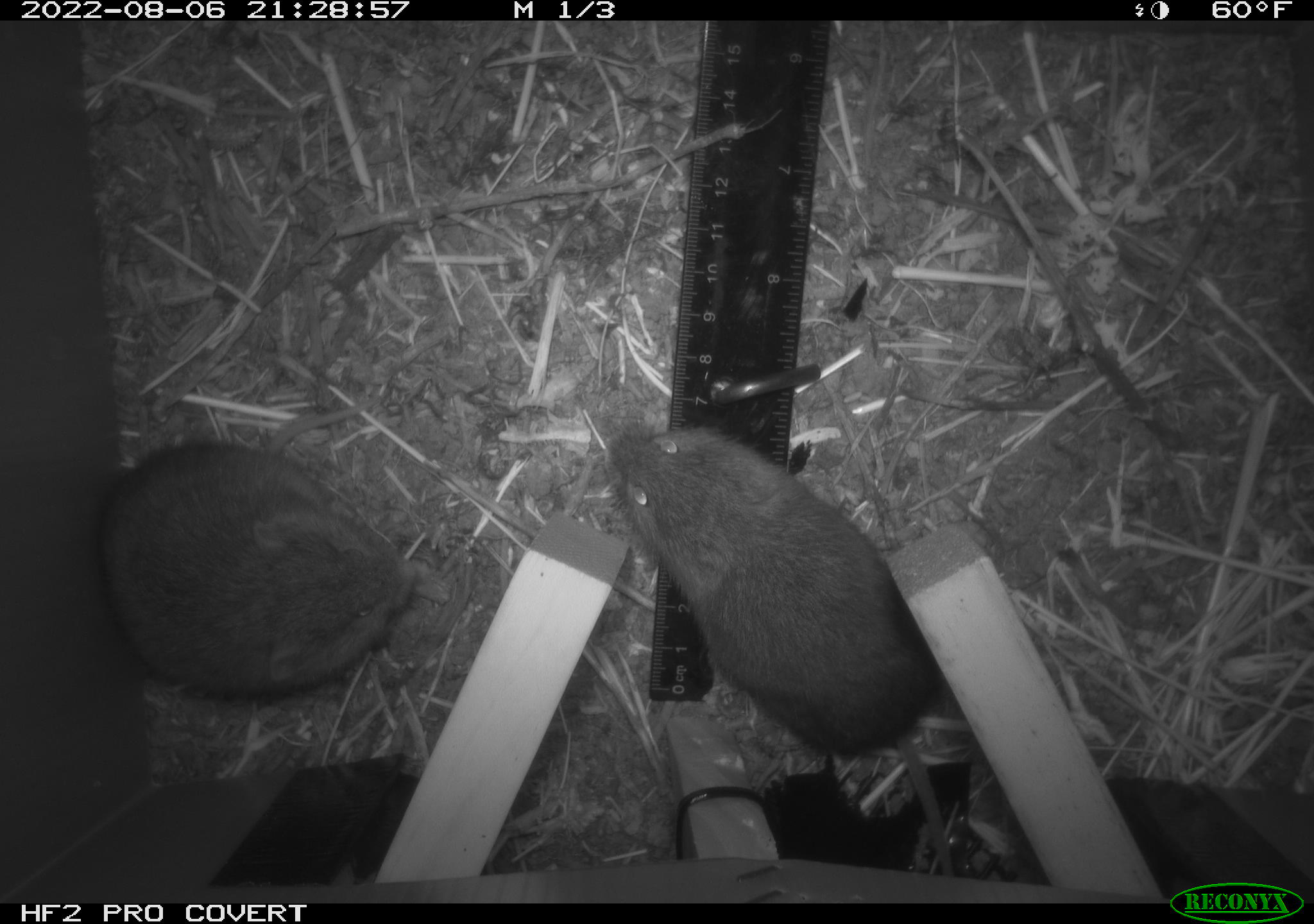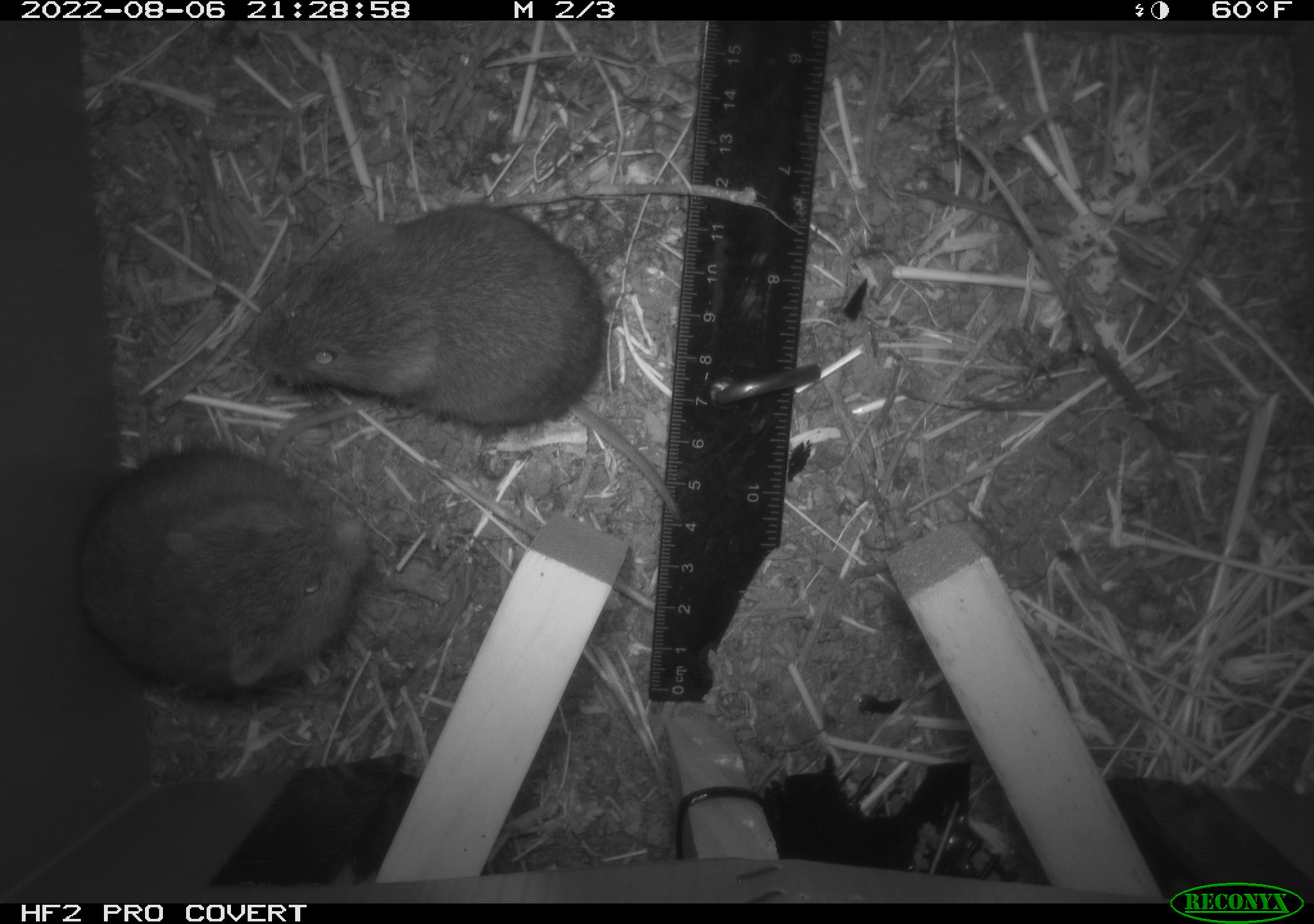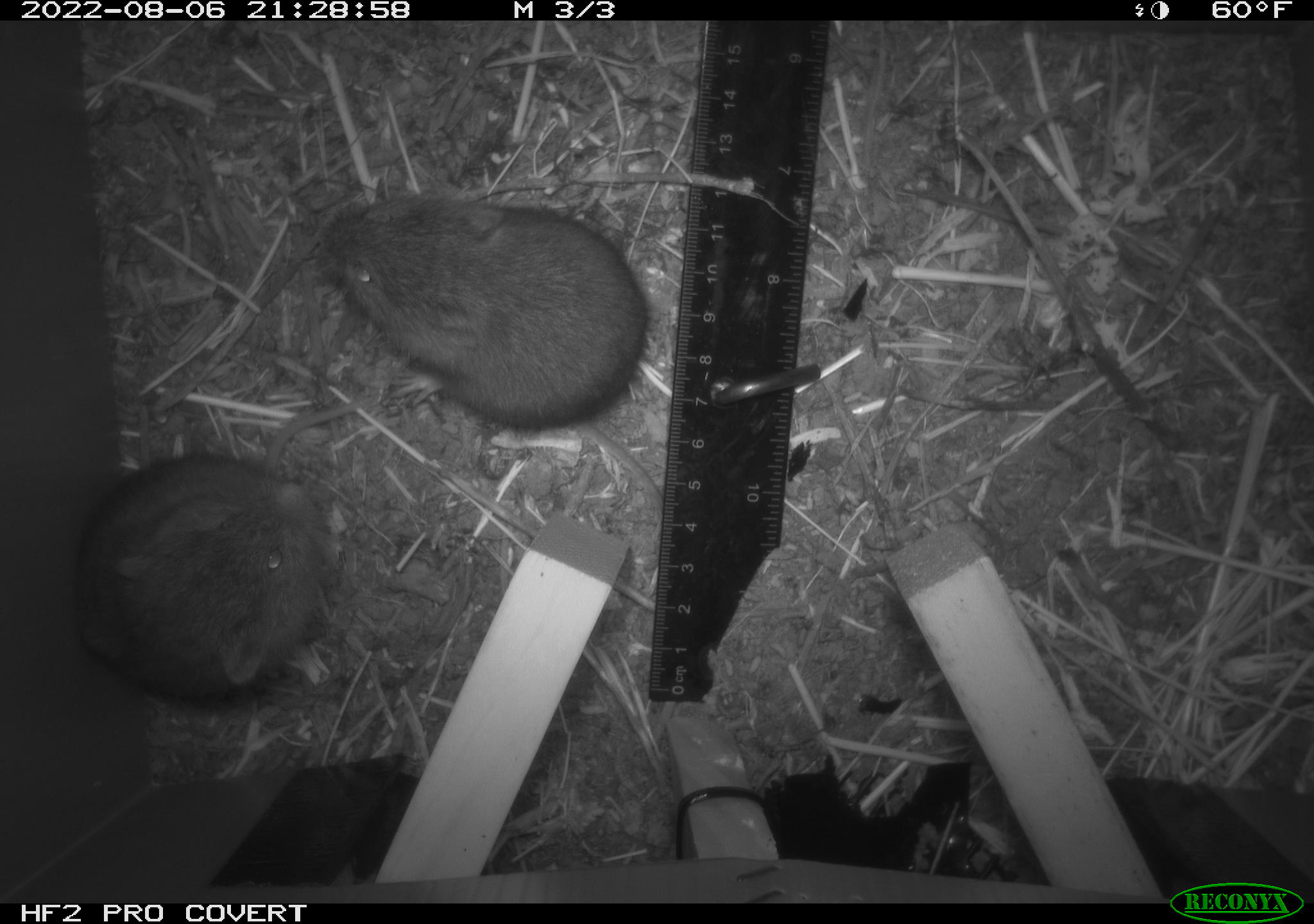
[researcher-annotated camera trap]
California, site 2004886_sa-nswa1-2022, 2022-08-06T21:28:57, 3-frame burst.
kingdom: Animalia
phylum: Chordata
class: Mammalia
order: Rodentia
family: Cricetidae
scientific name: Cricetidae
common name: hamsters, voles, lemmings, and allies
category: cricetidae family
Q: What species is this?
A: Cricetidae family (hamsters, voles, lemmings, and allies) (Cricetidae).